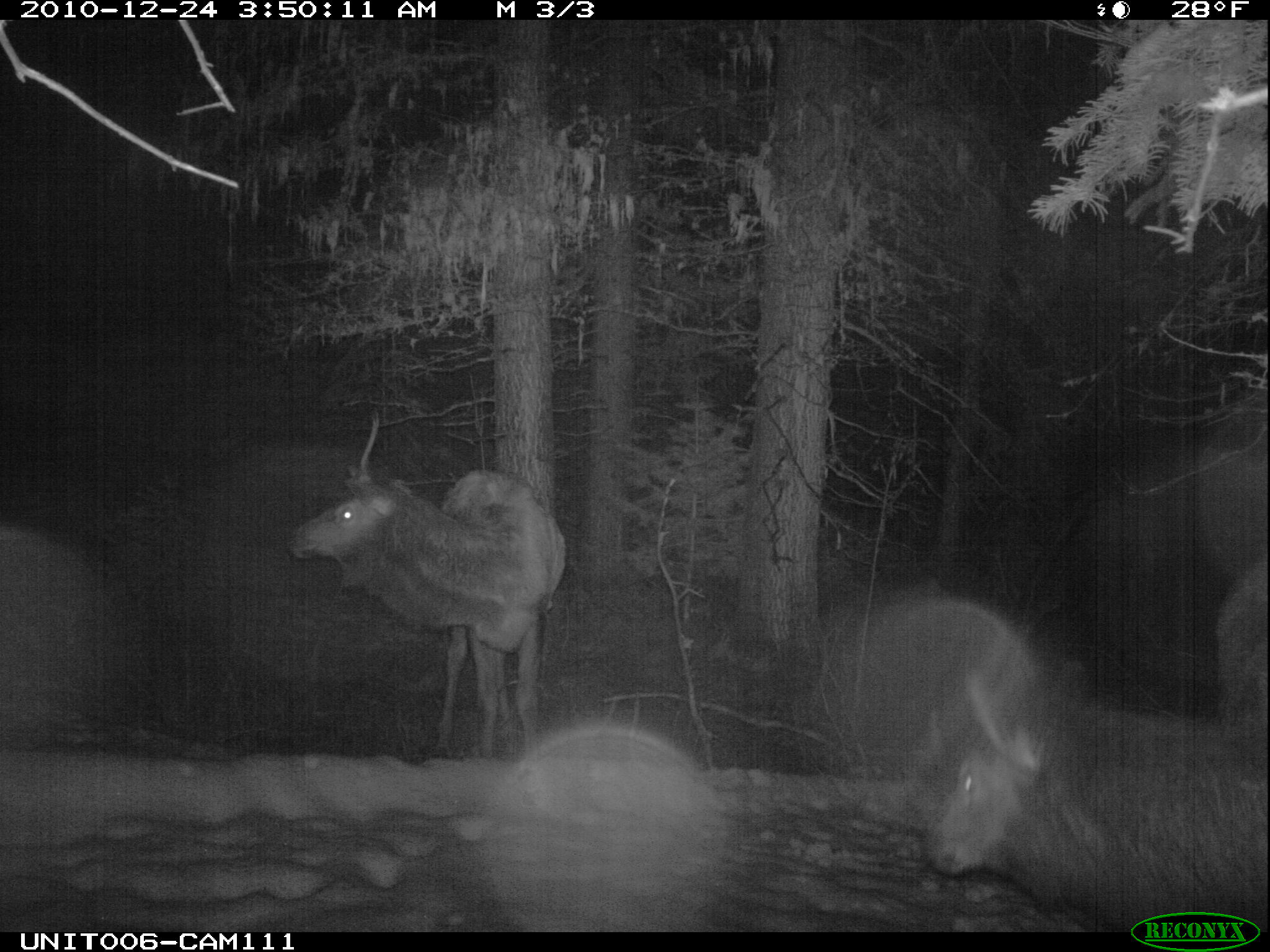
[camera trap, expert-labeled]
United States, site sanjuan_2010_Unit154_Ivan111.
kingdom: Animalia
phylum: Chordata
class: Mammalia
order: Artiodactyla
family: Cervidae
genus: Cervus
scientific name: Cervus elaphus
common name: red deer